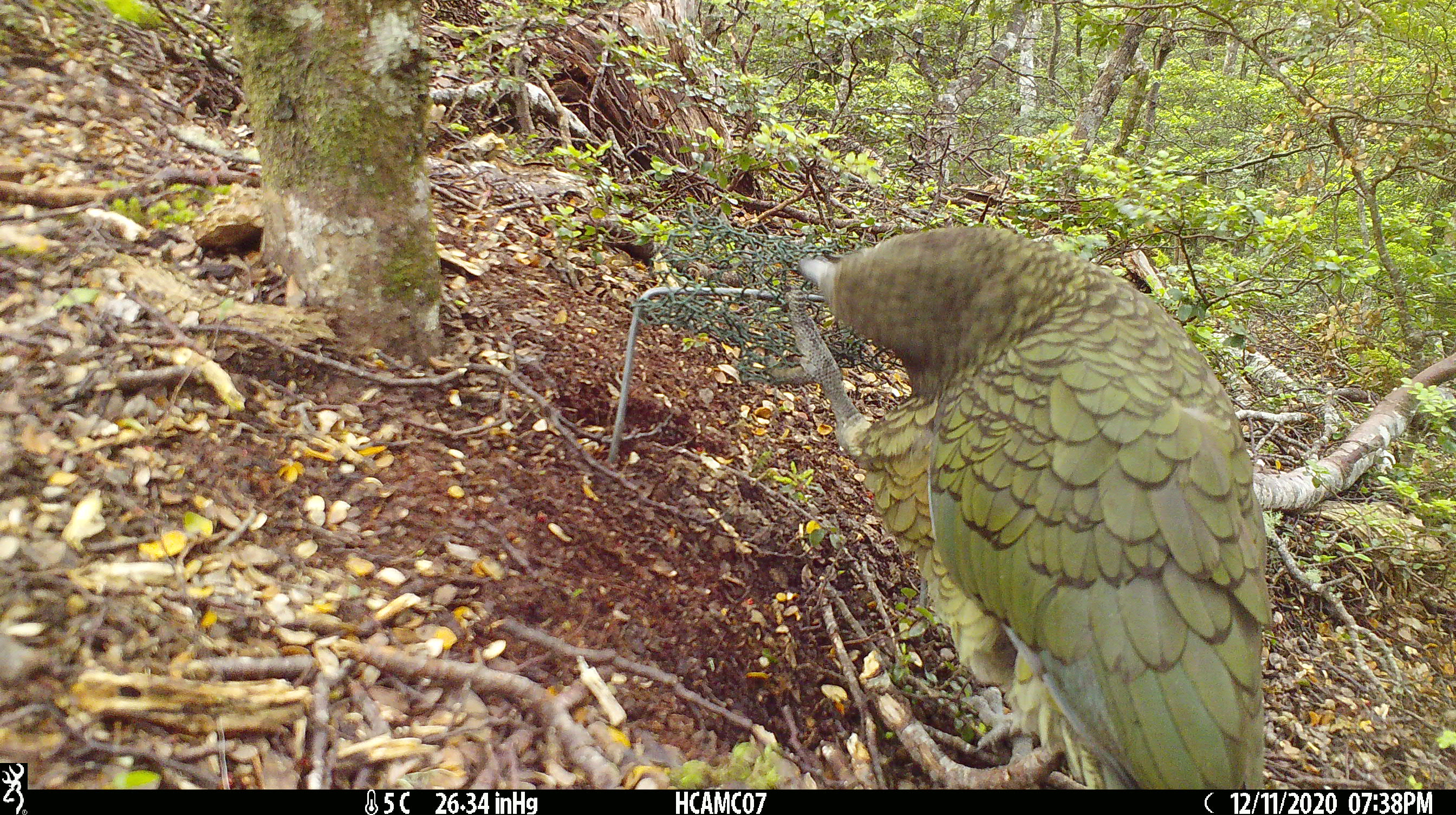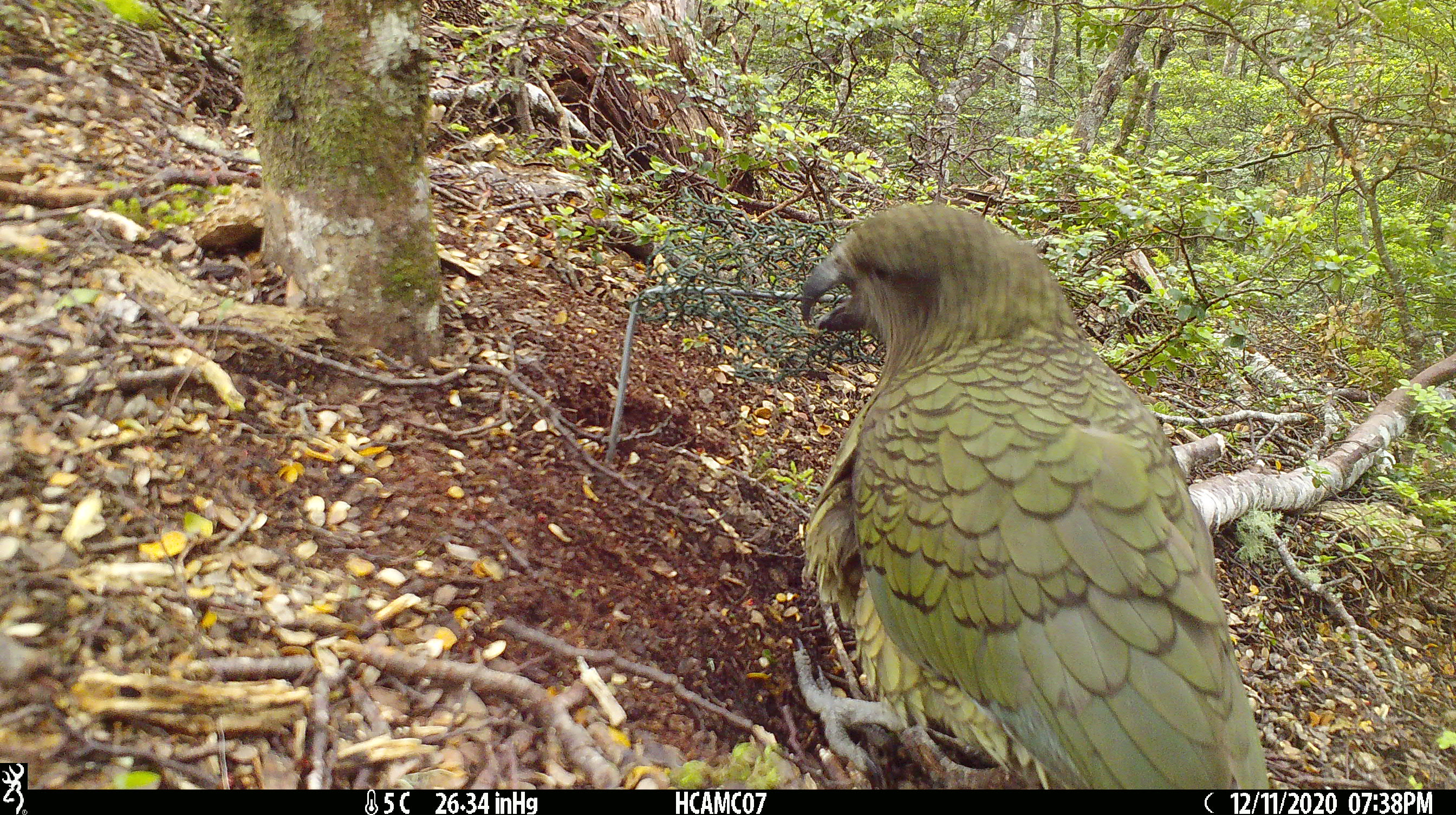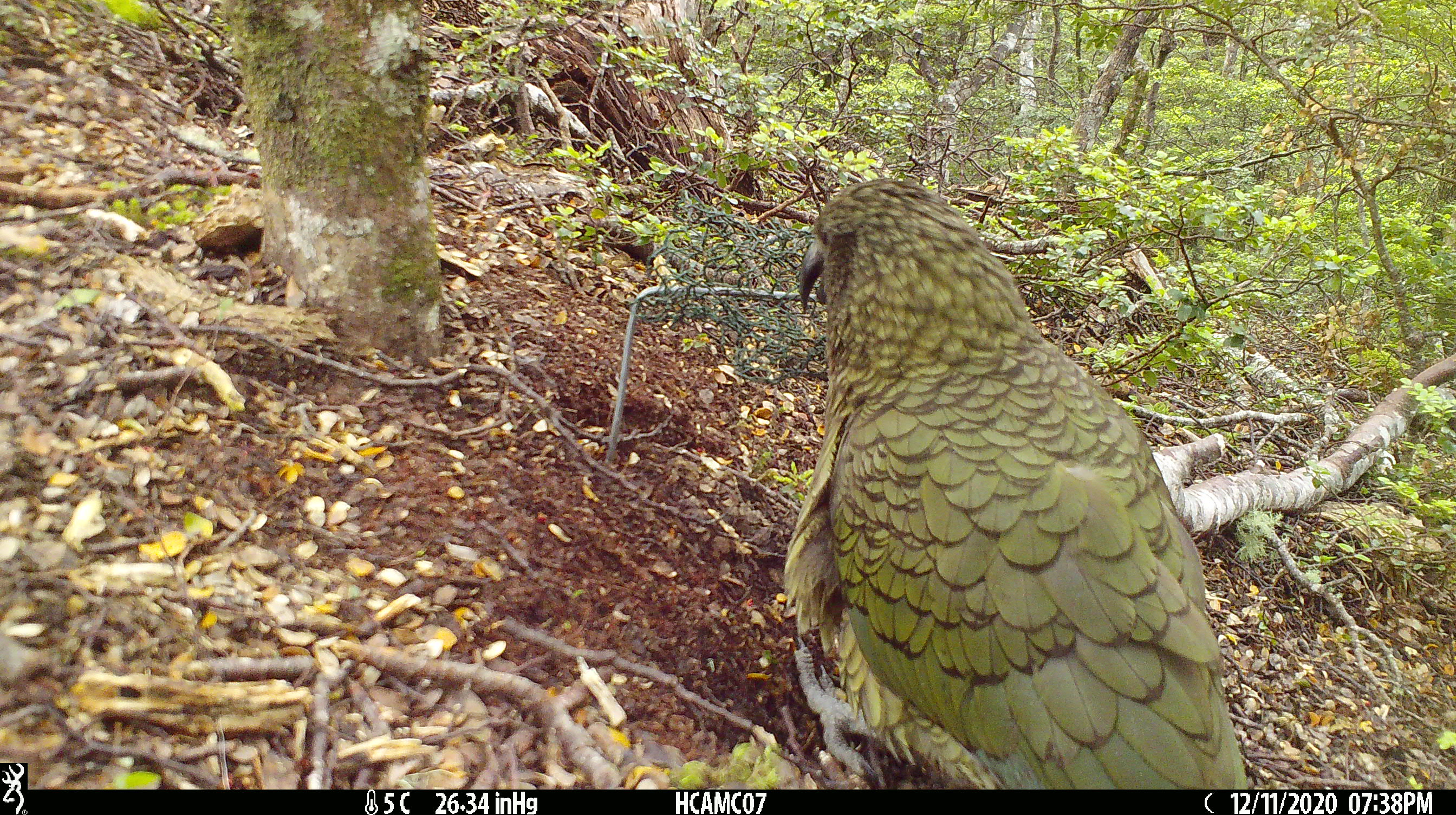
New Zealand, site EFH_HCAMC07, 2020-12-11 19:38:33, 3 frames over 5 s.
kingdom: Animalia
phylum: Chordata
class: Aves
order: Psittaciformes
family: Strigopidae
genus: Nestor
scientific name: Nestor notabilis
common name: kea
Kea (Nestor notabilis).